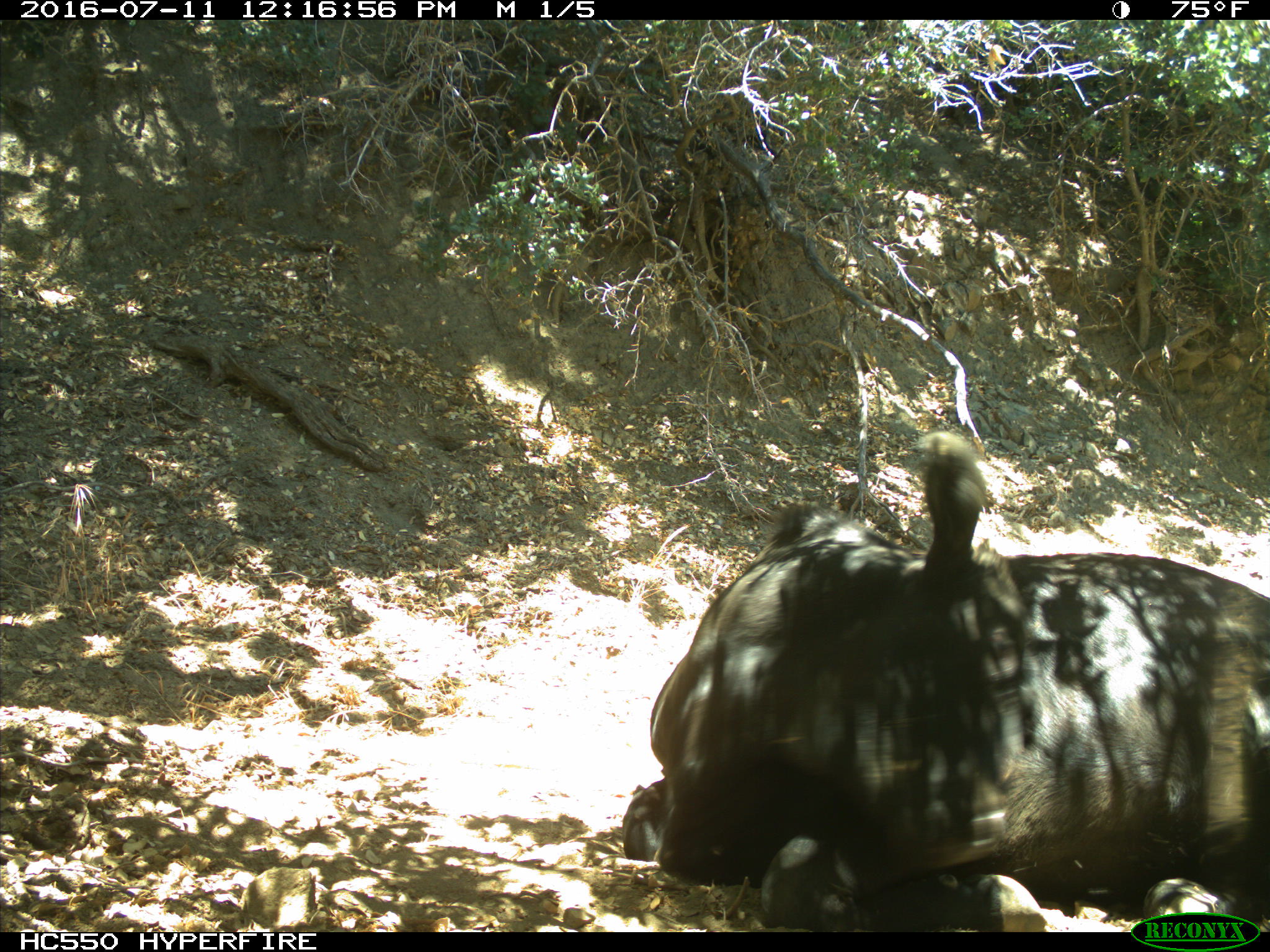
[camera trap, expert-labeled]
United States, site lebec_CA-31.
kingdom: Animalia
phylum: Chordata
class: Mammalia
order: Artiodactyla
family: Bovidae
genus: Bos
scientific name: Bos taurus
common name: domestic cow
Bos taurus (domestic cow).